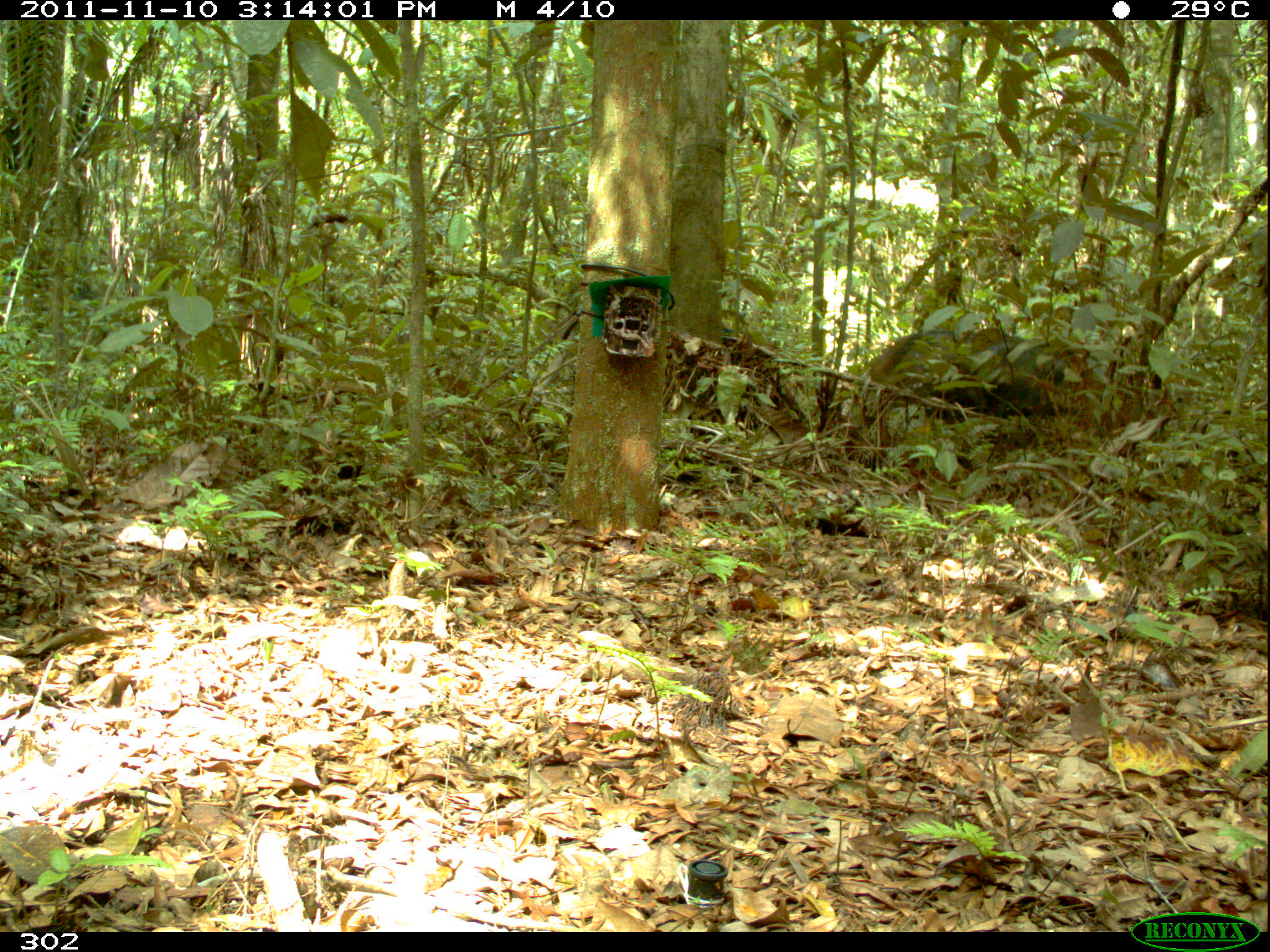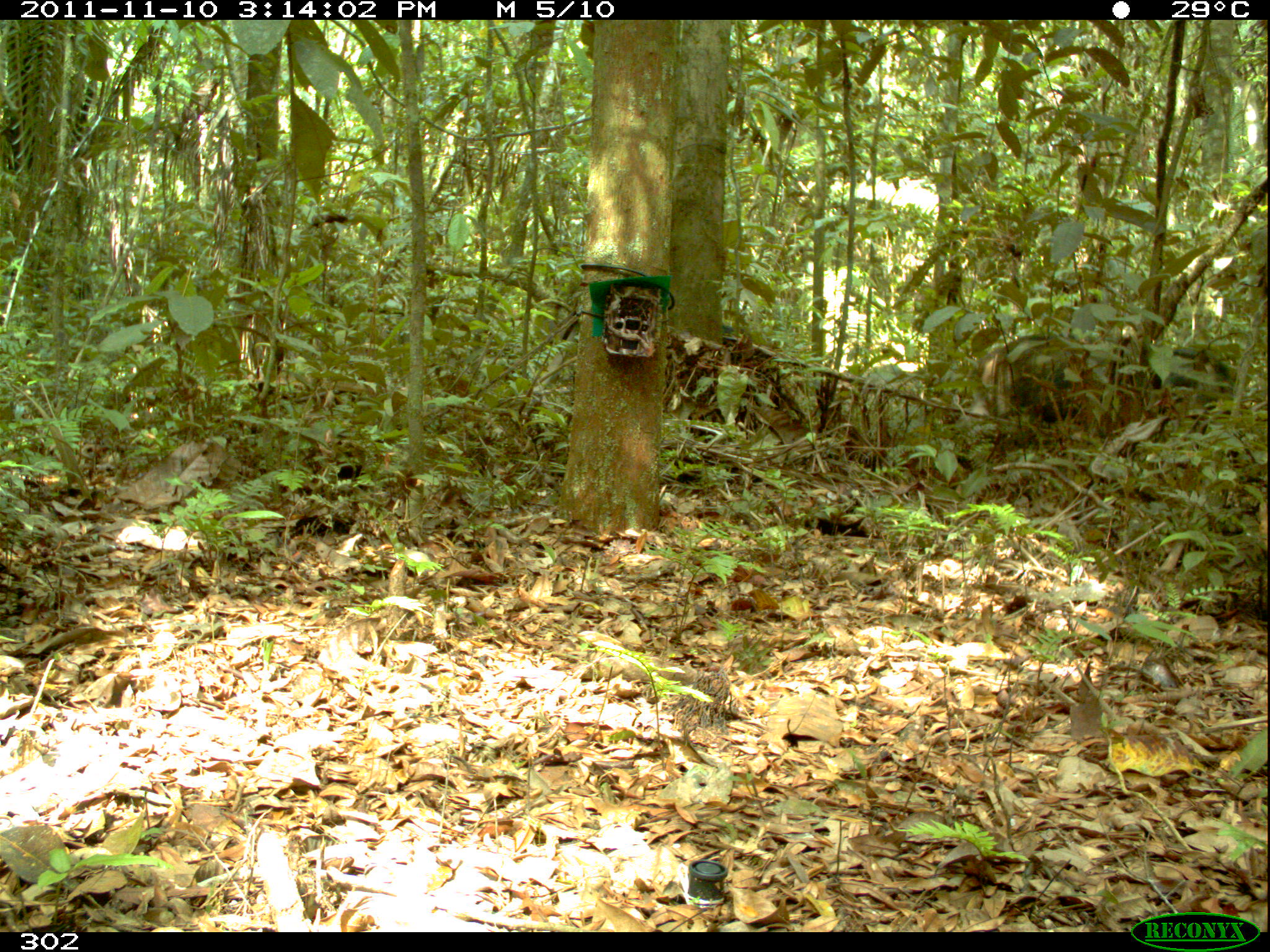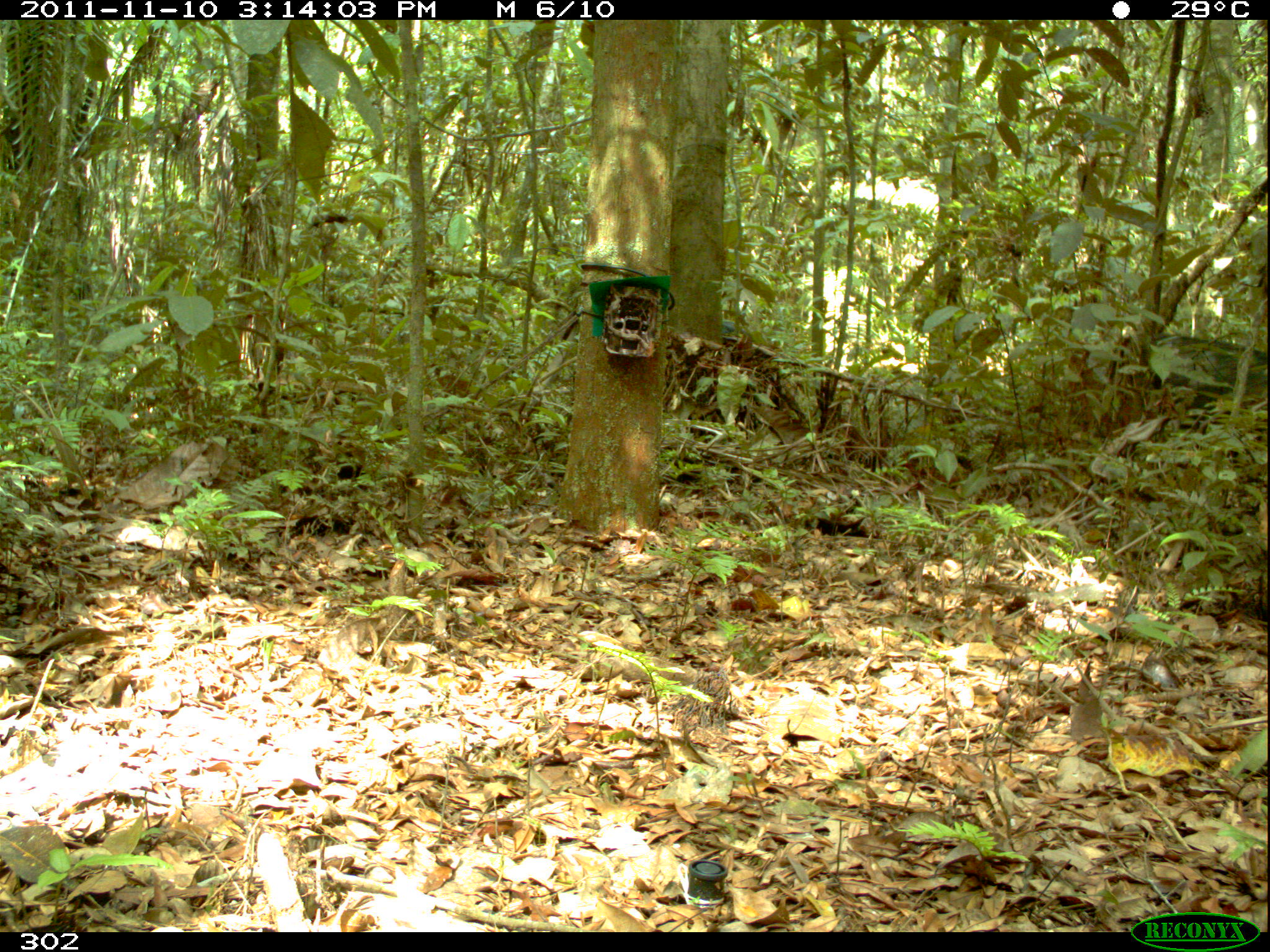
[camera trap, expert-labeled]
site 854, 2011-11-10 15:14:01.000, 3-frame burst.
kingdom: Animalia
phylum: Chordata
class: Mammalia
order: Artiodactyla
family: Tayassuidae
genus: Tayassu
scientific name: Tayassu pecari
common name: white-lipped peccary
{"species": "Tayassu pecari (white-lipped peccary)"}